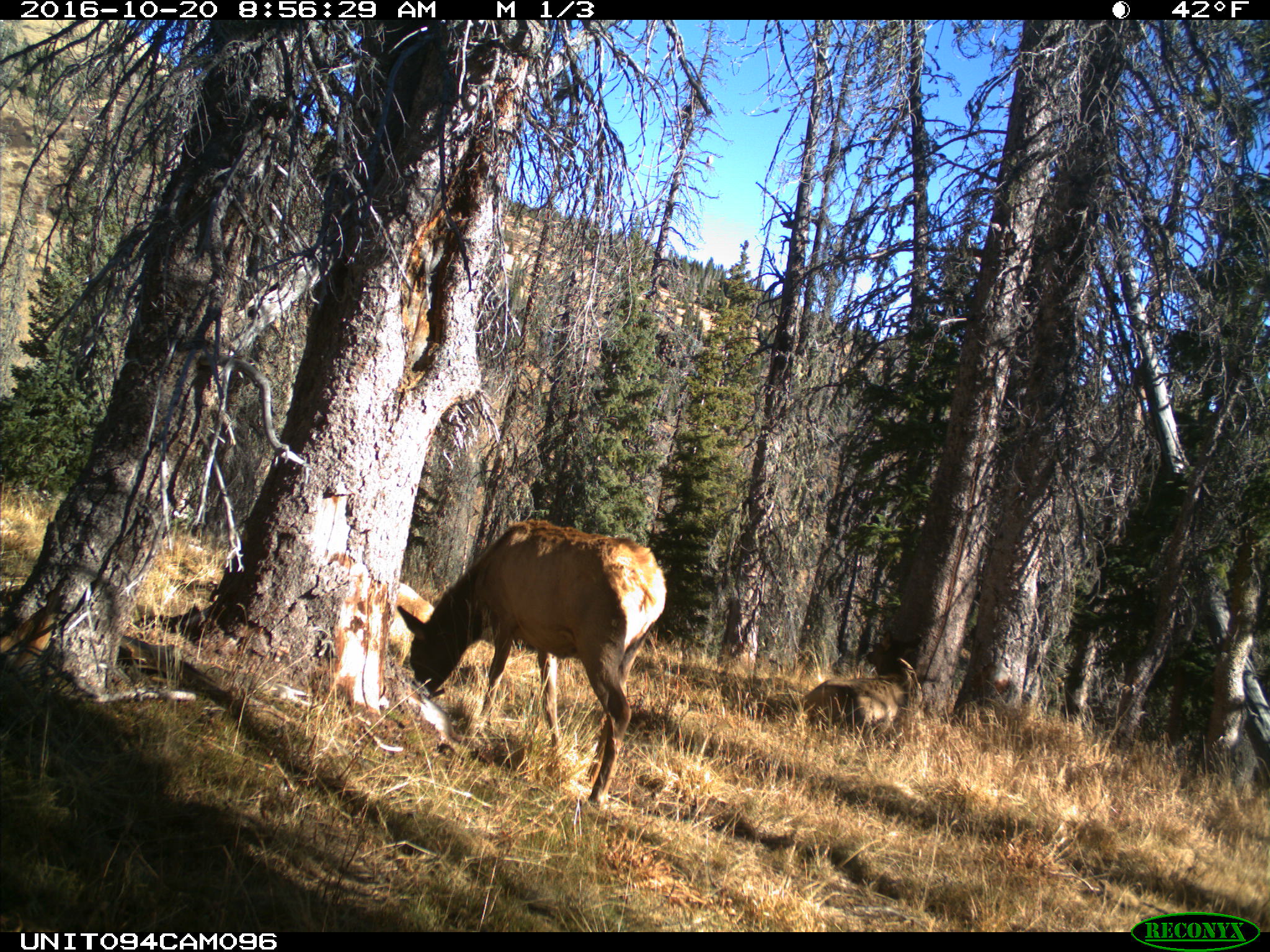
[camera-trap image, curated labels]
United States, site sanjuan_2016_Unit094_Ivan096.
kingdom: Animalia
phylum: Chordata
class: Mammalia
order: Artiodactyla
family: Cervidae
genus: Cervus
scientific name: Cervus elaphus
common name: red deer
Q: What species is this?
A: Cervus elaphus (red deer).